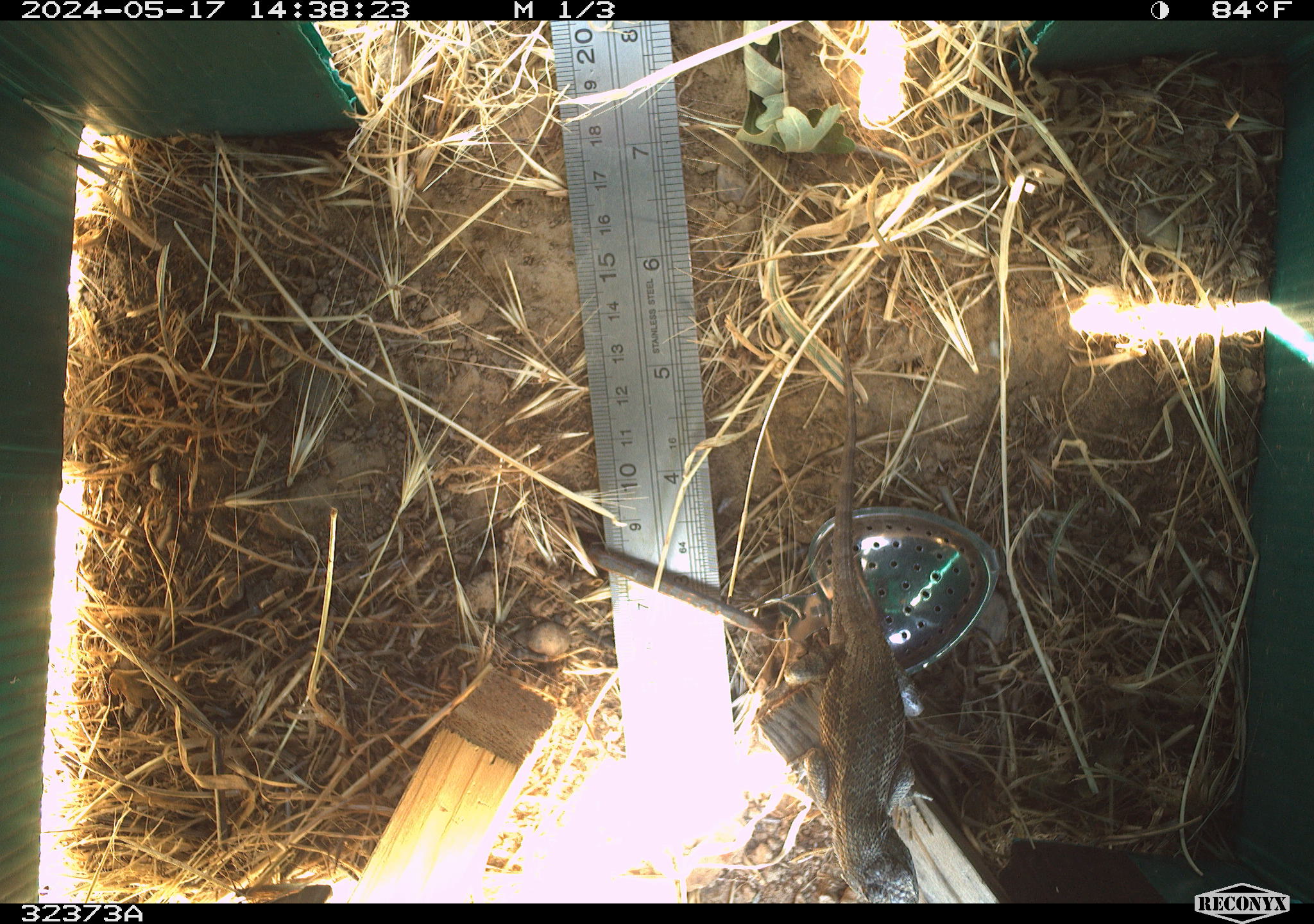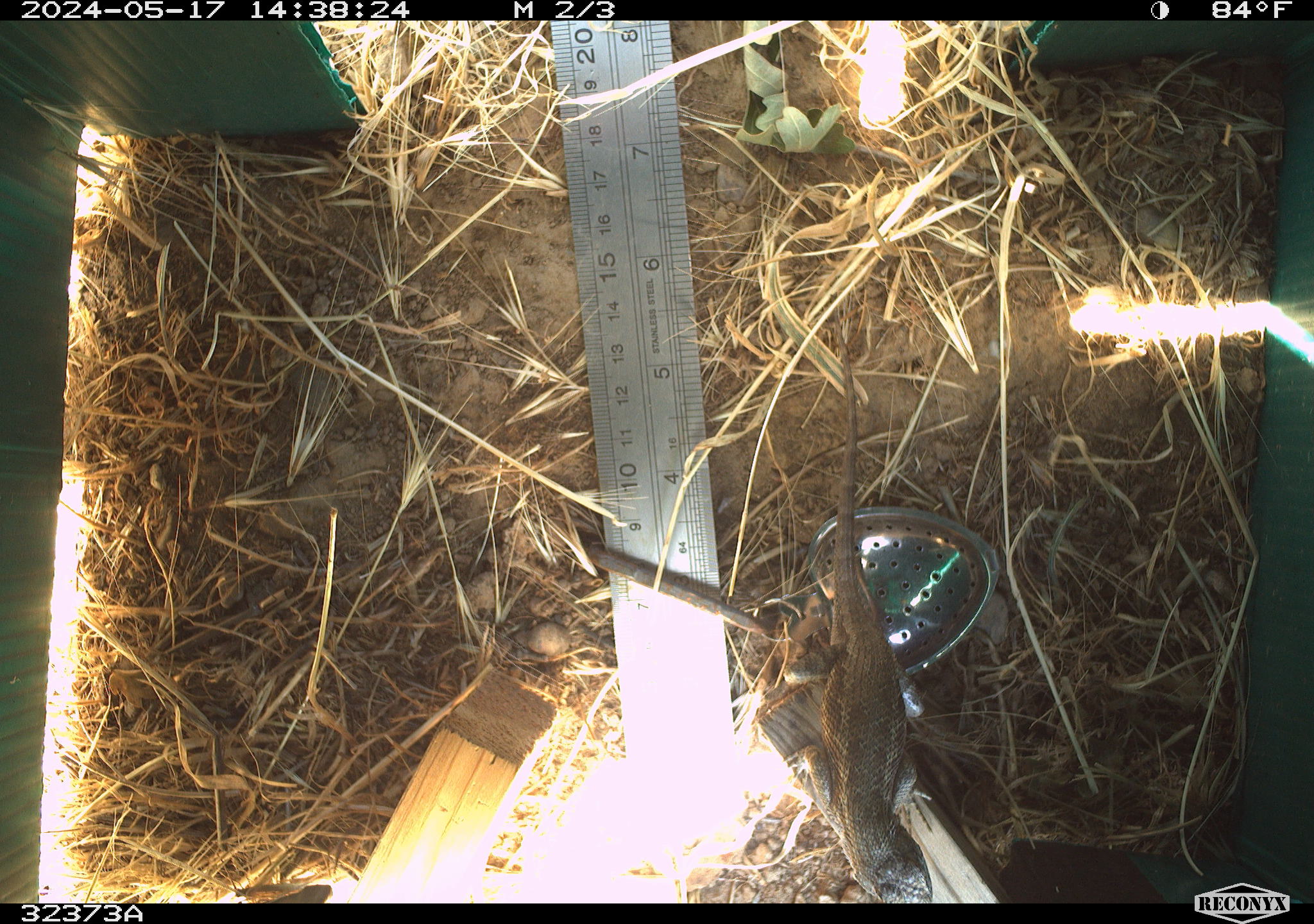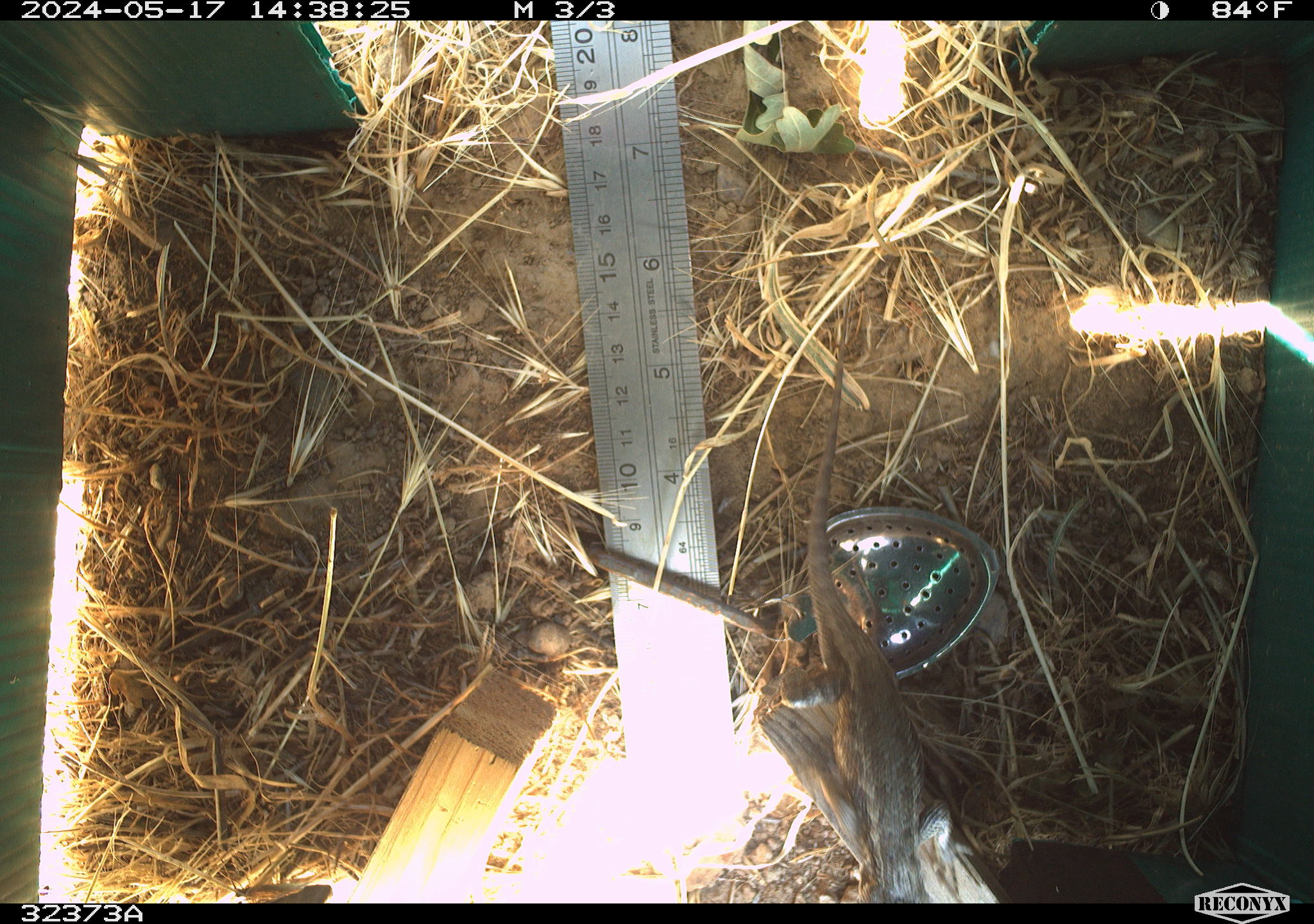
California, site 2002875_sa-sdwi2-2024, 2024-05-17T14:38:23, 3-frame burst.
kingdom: Animalia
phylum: Chordata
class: Reptilia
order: Squamata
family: Phrynosomatidae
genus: Sceloporus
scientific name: Sceloporus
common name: spiny lizards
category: sceloporus species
Sceloporus species (spiny lizards) (Sceloporus).